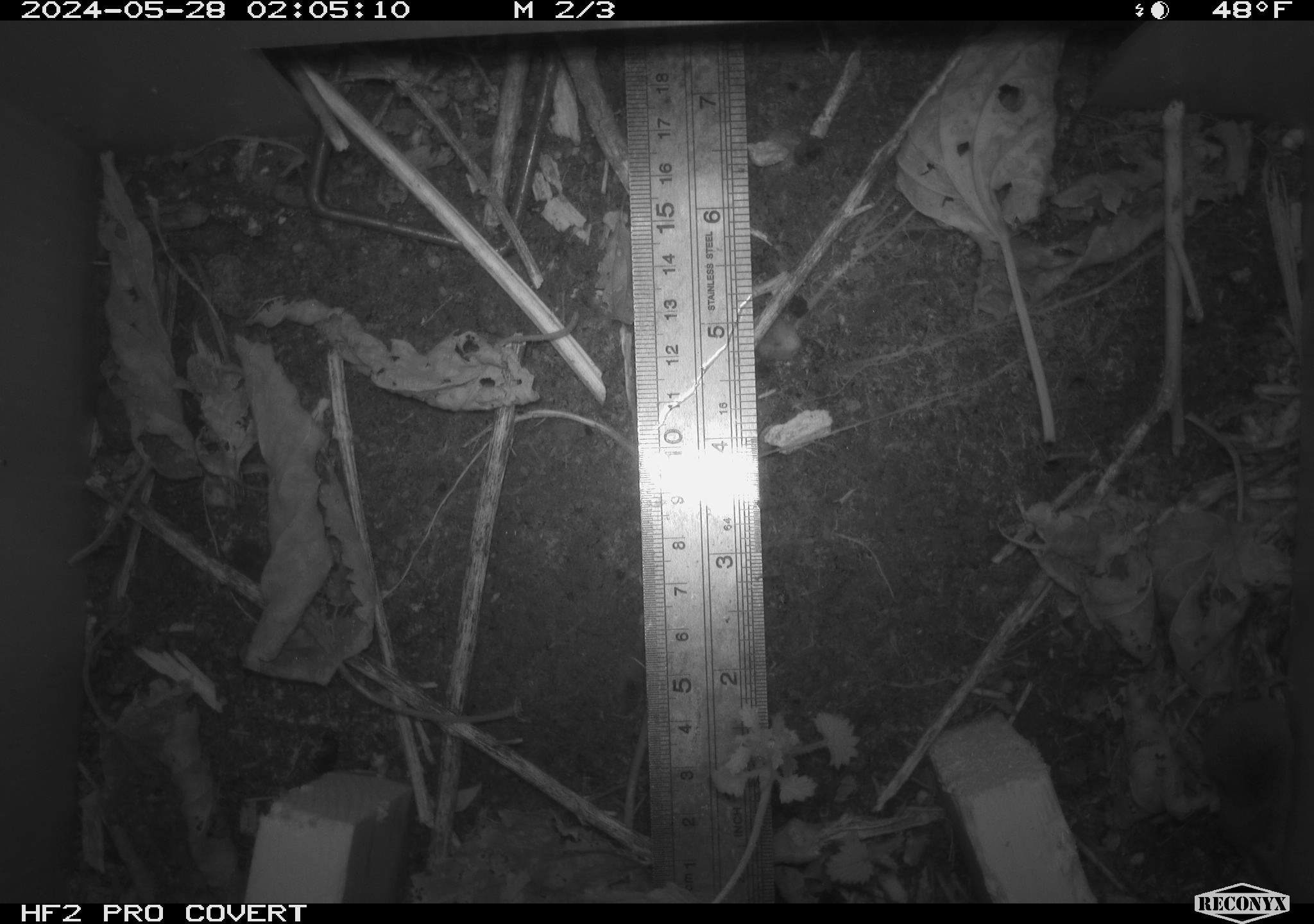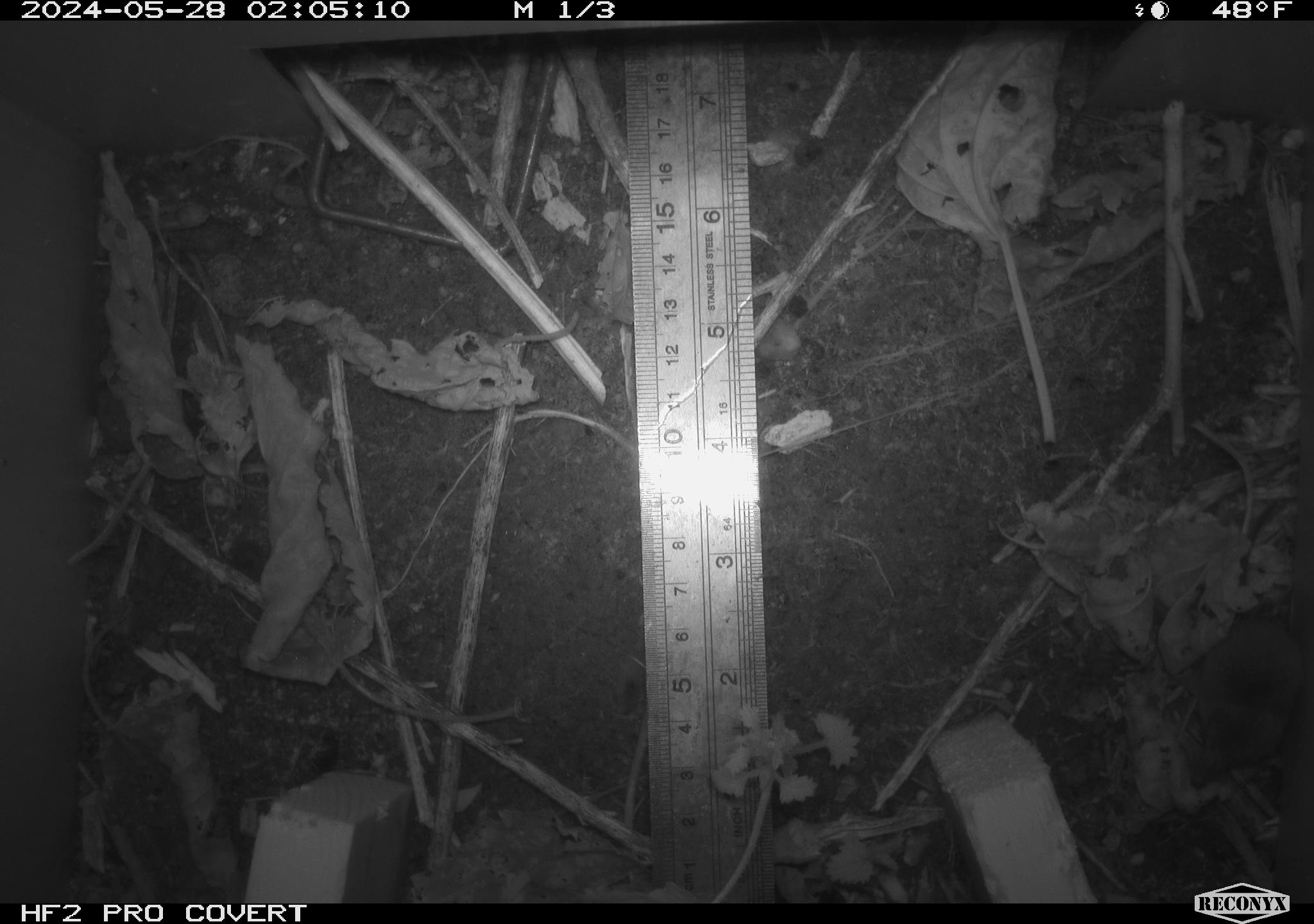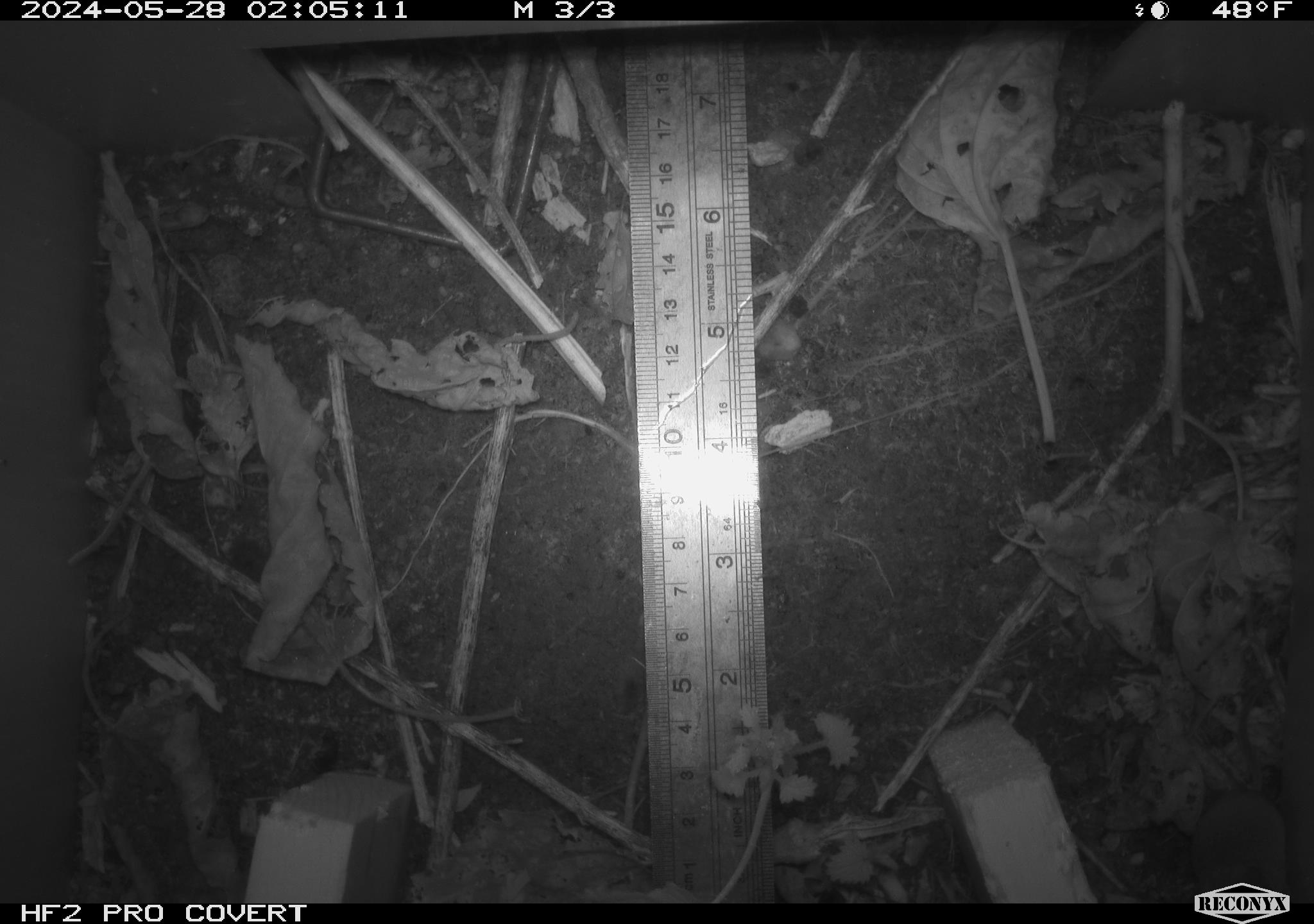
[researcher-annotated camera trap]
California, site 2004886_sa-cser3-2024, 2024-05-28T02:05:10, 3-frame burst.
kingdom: Animalia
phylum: Chordata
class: Mammalia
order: Eulipotyphla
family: Soricidae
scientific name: Soricidae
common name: shrews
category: soricidae family